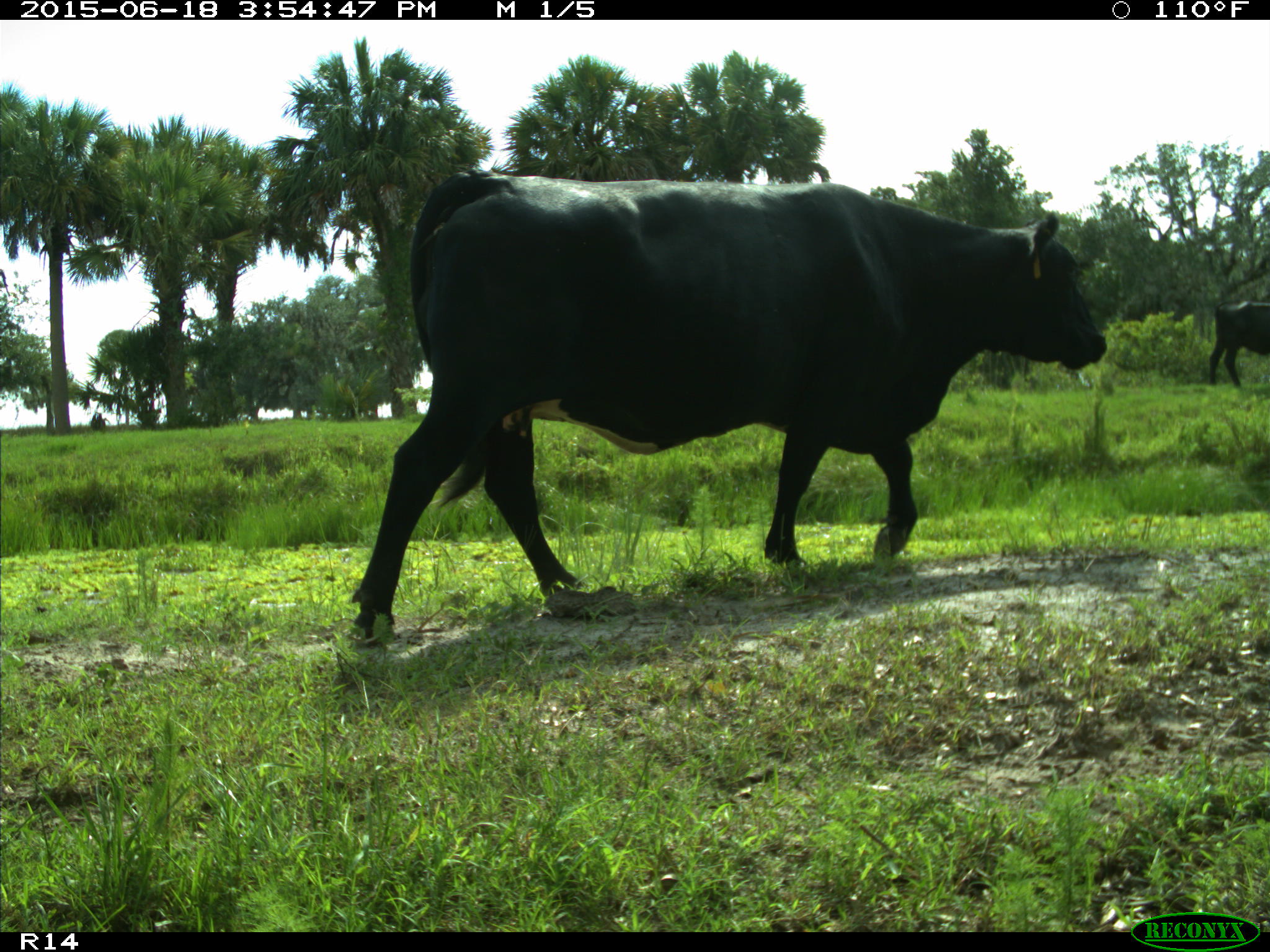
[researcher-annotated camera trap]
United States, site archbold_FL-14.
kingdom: Animalia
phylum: Chordata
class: Mammalia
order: Artiodactyla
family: Bovidae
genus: Bos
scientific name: Bos taurus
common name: domestic cow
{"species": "Bos taurus (domestic cow)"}